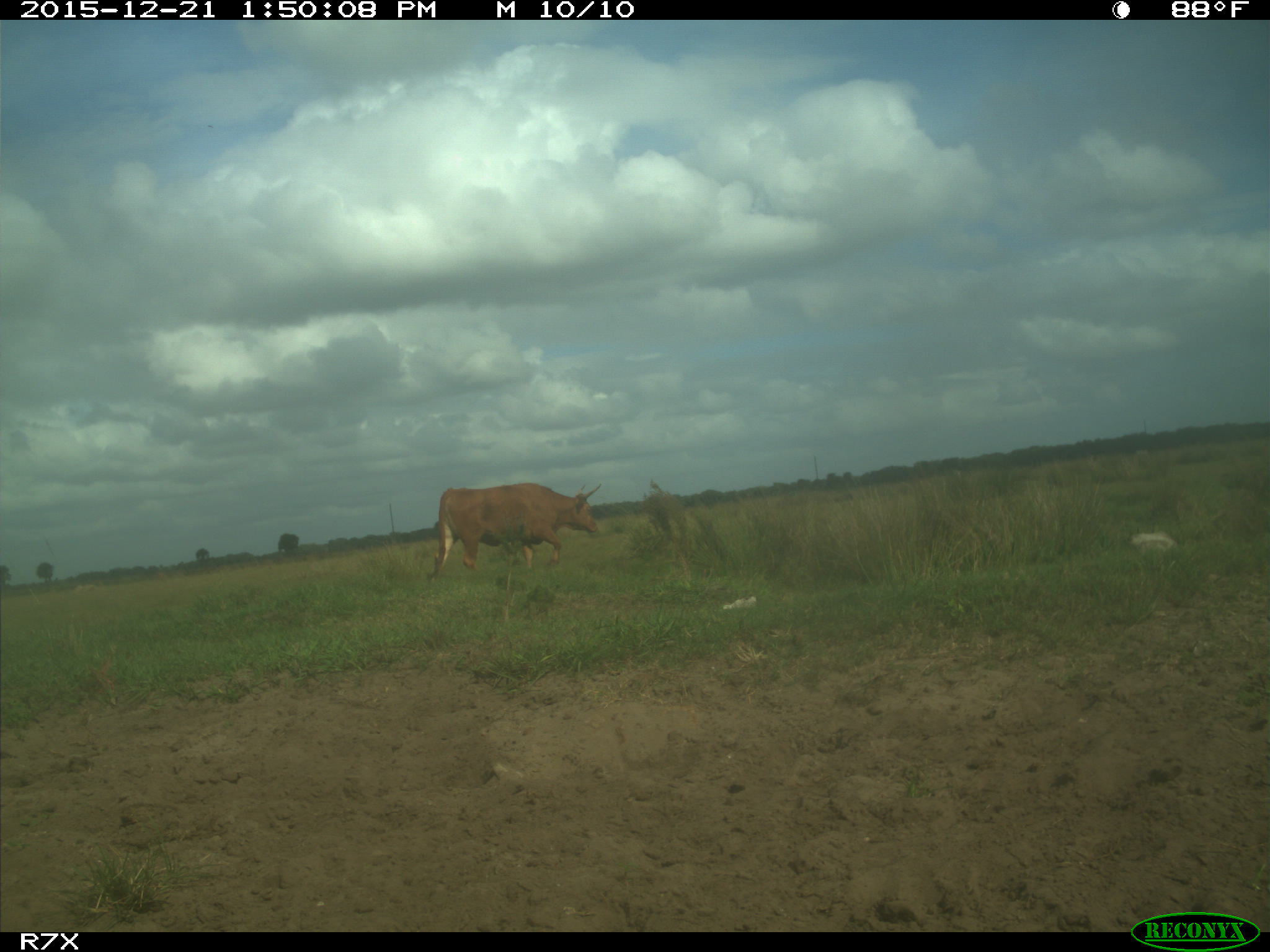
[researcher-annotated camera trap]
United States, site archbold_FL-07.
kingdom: Animalia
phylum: Chordata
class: Mammalia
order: Artiodactyla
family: Bovidae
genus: Bos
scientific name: Bos taurus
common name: domestic cow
Bos taurus (domestic cow).